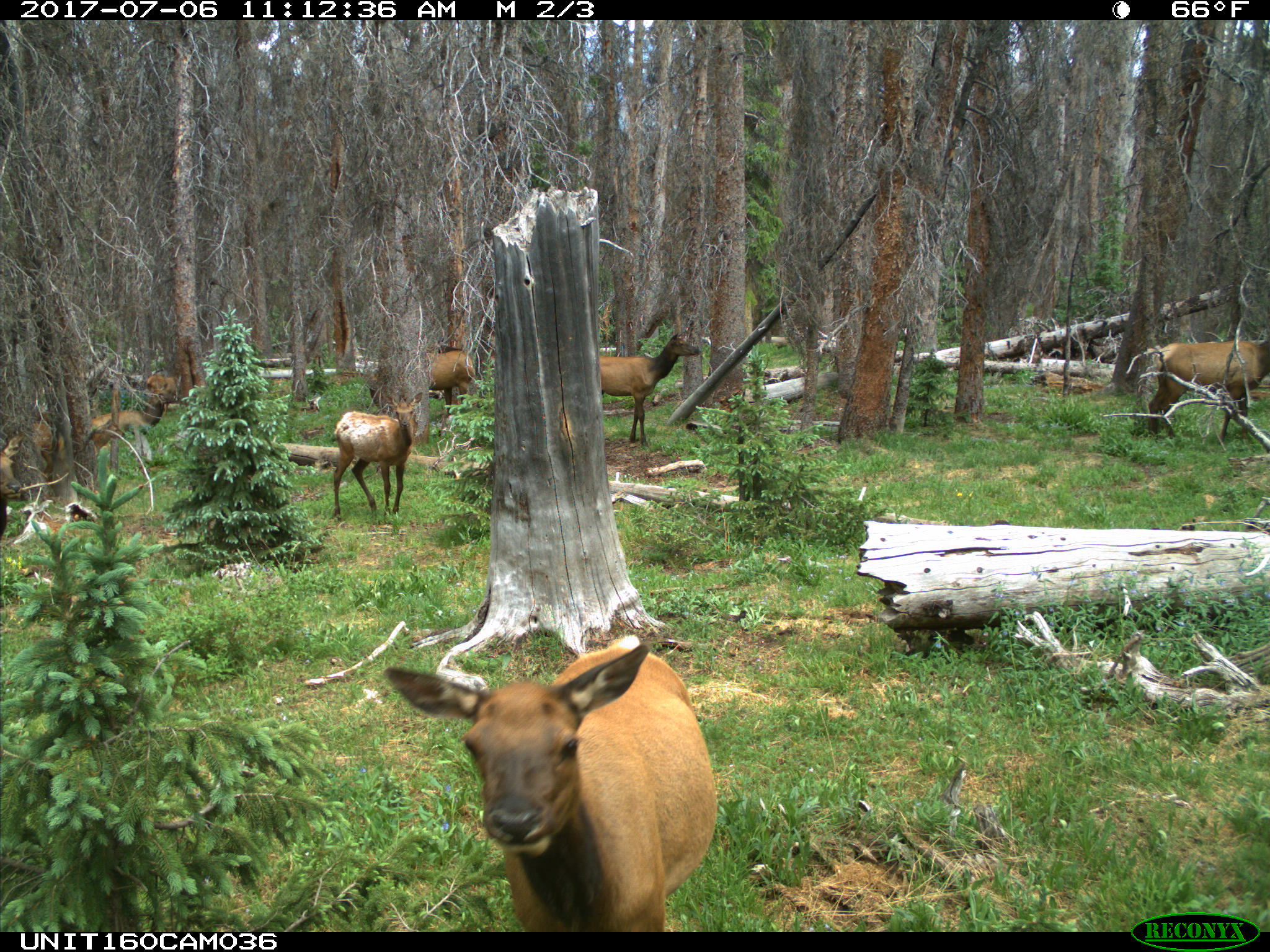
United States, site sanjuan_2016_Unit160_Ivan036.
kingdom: Animalia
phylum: Chordata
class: Mammalia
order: Artiodactyla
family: Cervidae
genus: Cervus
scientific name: Cervus elaphus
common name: red deer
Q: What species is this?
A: Cervus elaphus (red deer).